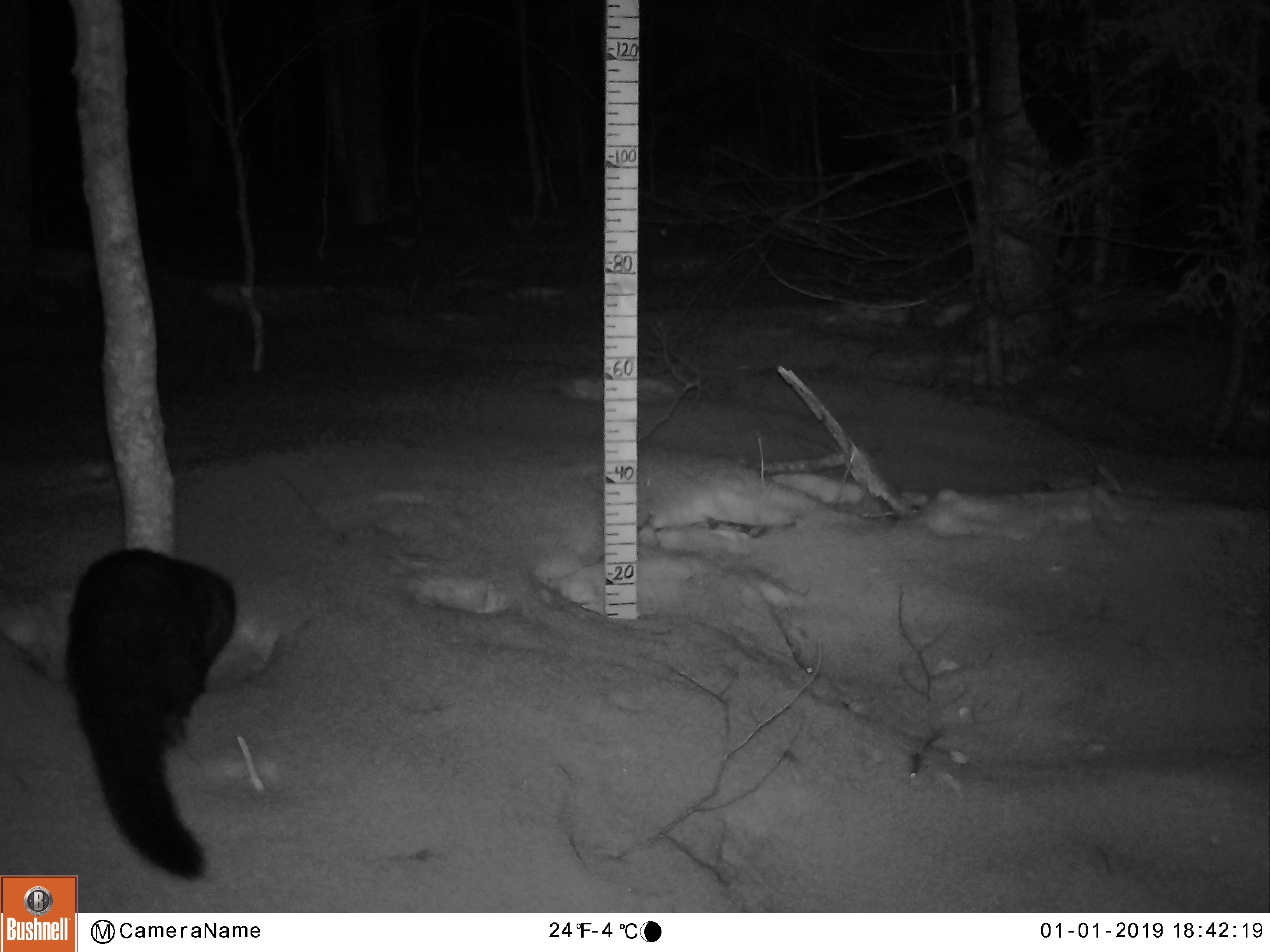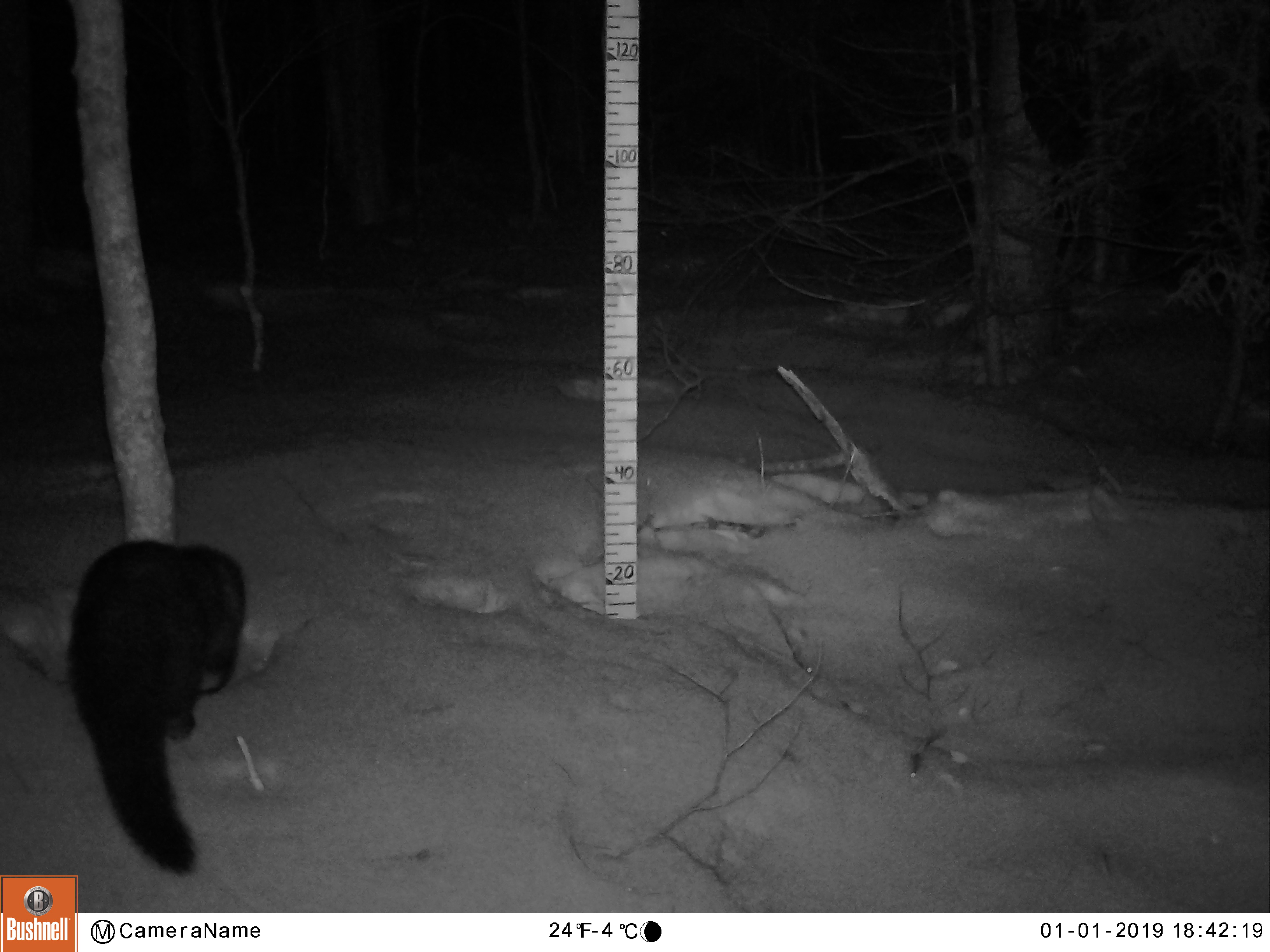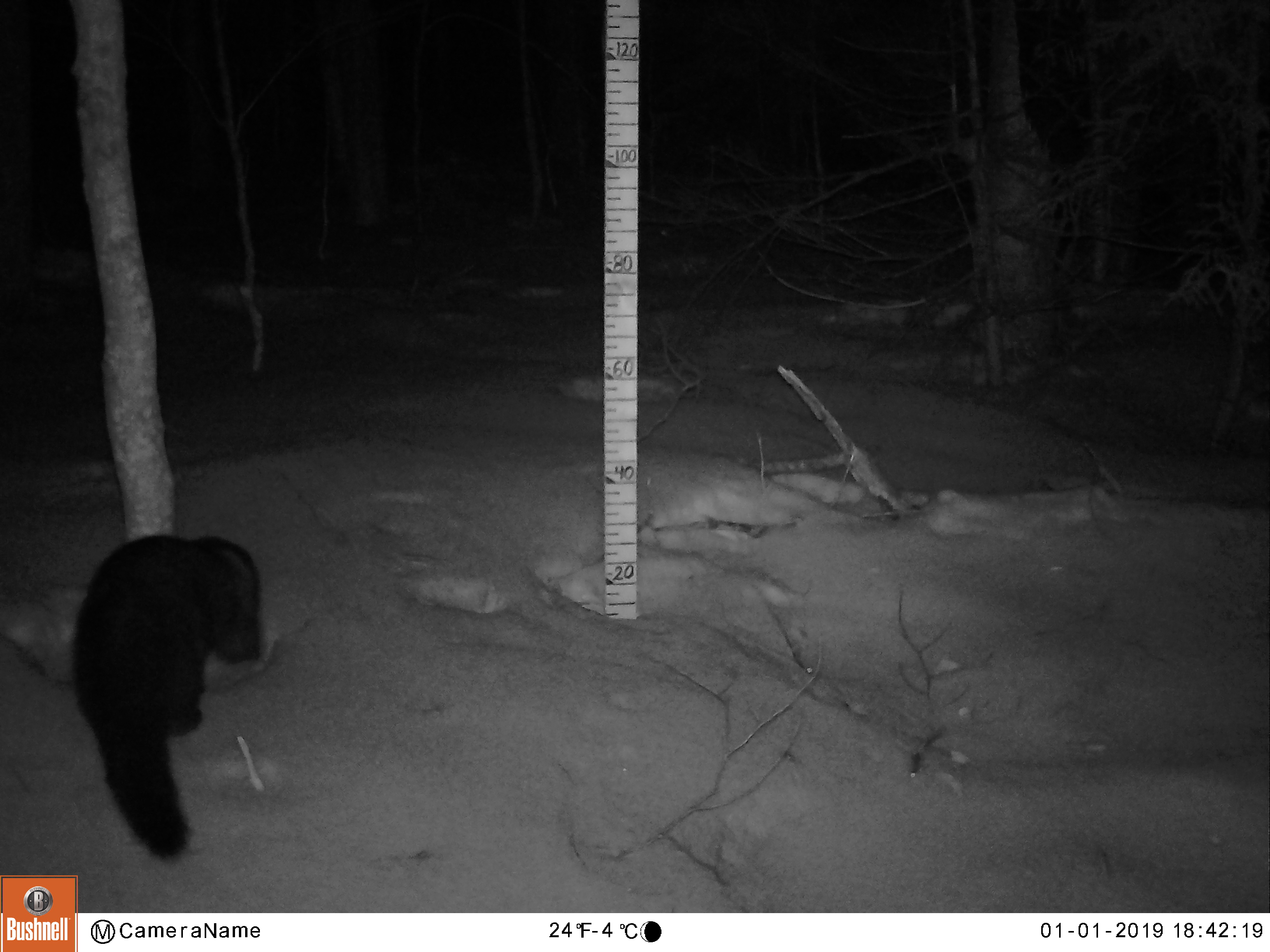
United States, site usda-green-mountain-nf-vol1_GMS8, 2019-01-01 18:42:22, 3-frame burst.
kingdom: Animalia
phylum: Chordata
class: Mammalia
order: Carnivora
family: Mustelidae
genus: Pekania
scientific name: Pekania pennanti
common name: fisher